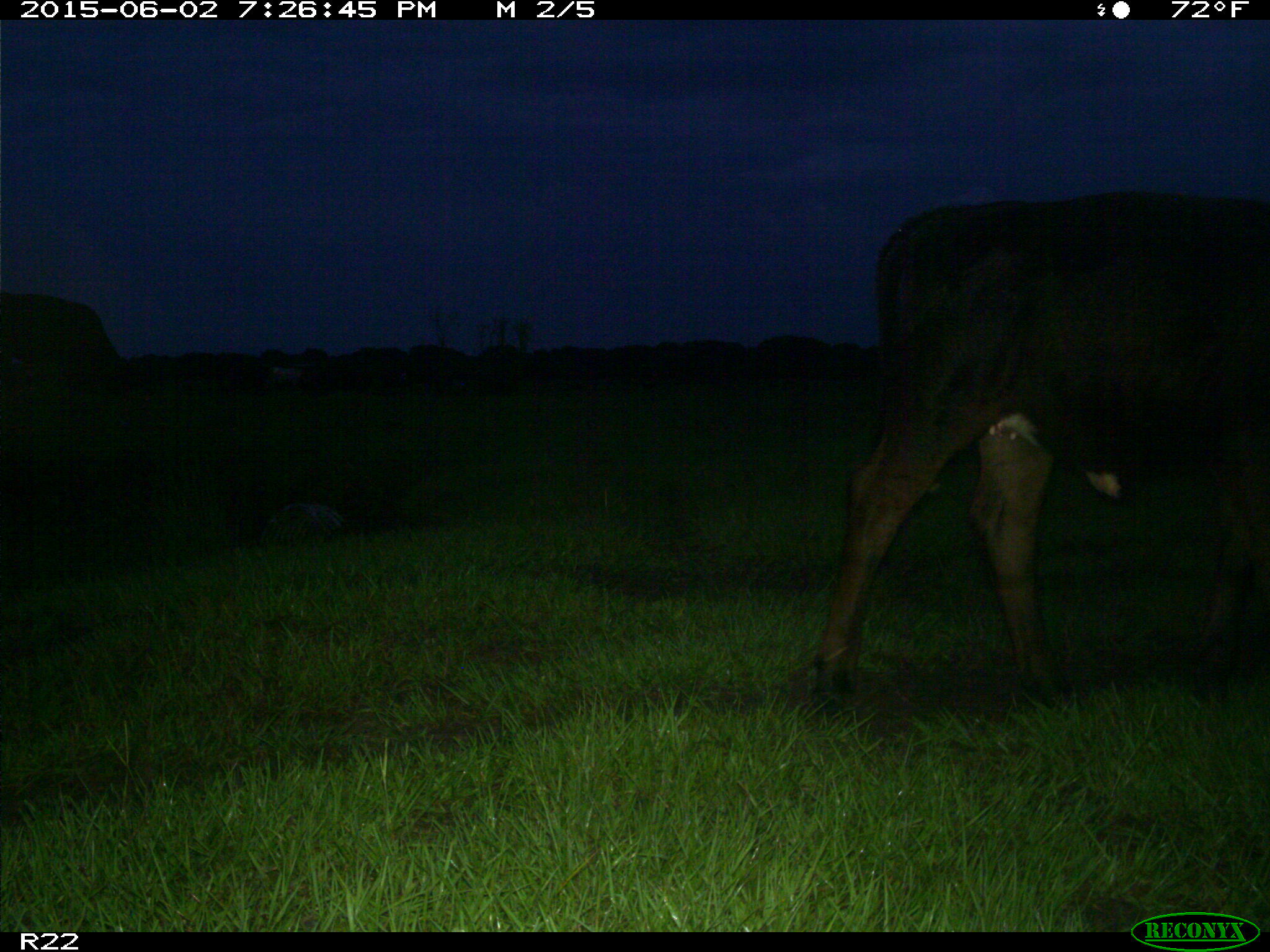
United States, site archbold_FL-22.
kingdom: Animalia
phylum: Chordata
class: Mammalia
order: Artiodactyla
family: Bovidae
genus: Bos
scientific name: Bos taurus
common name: domestic cow